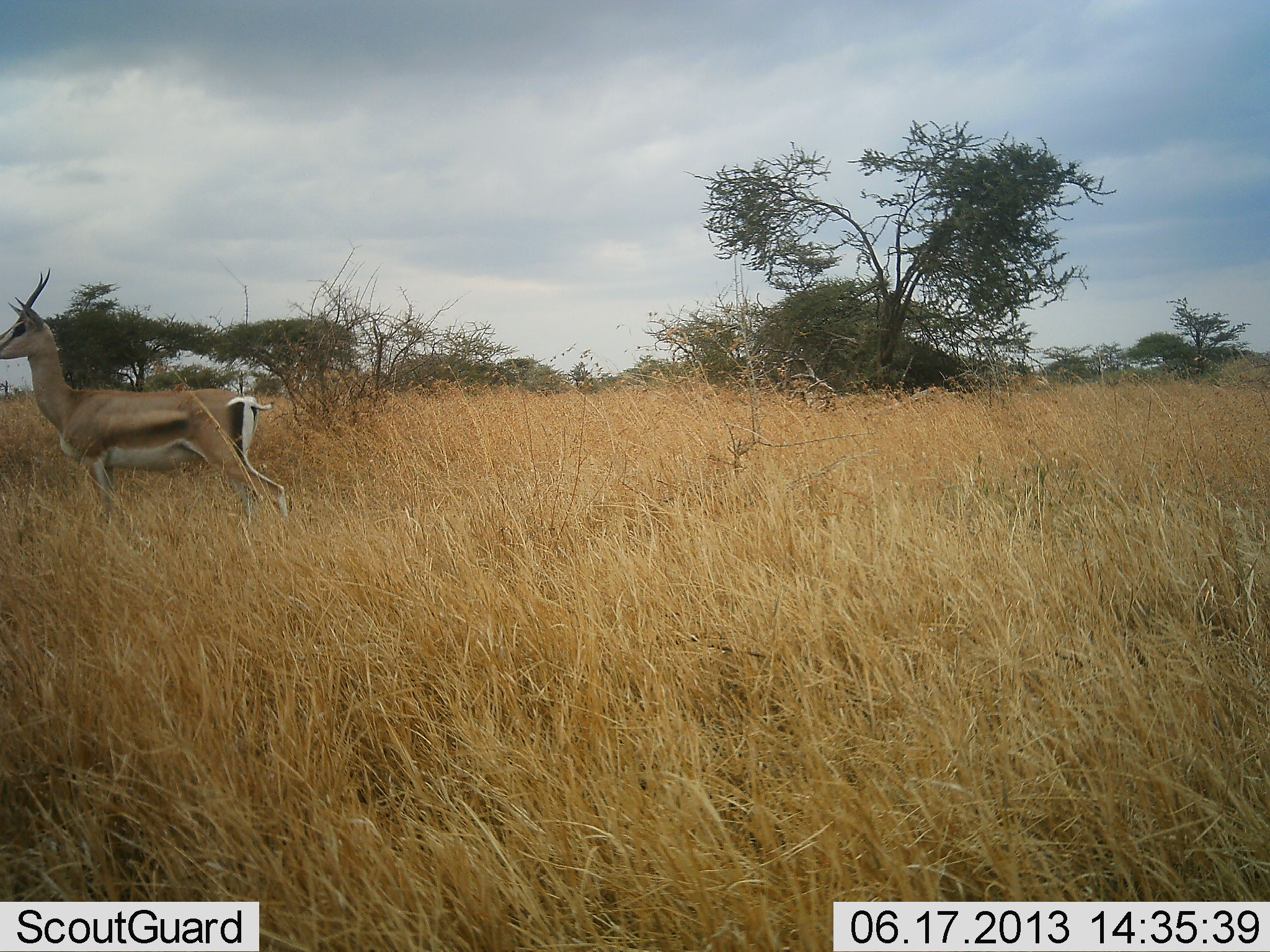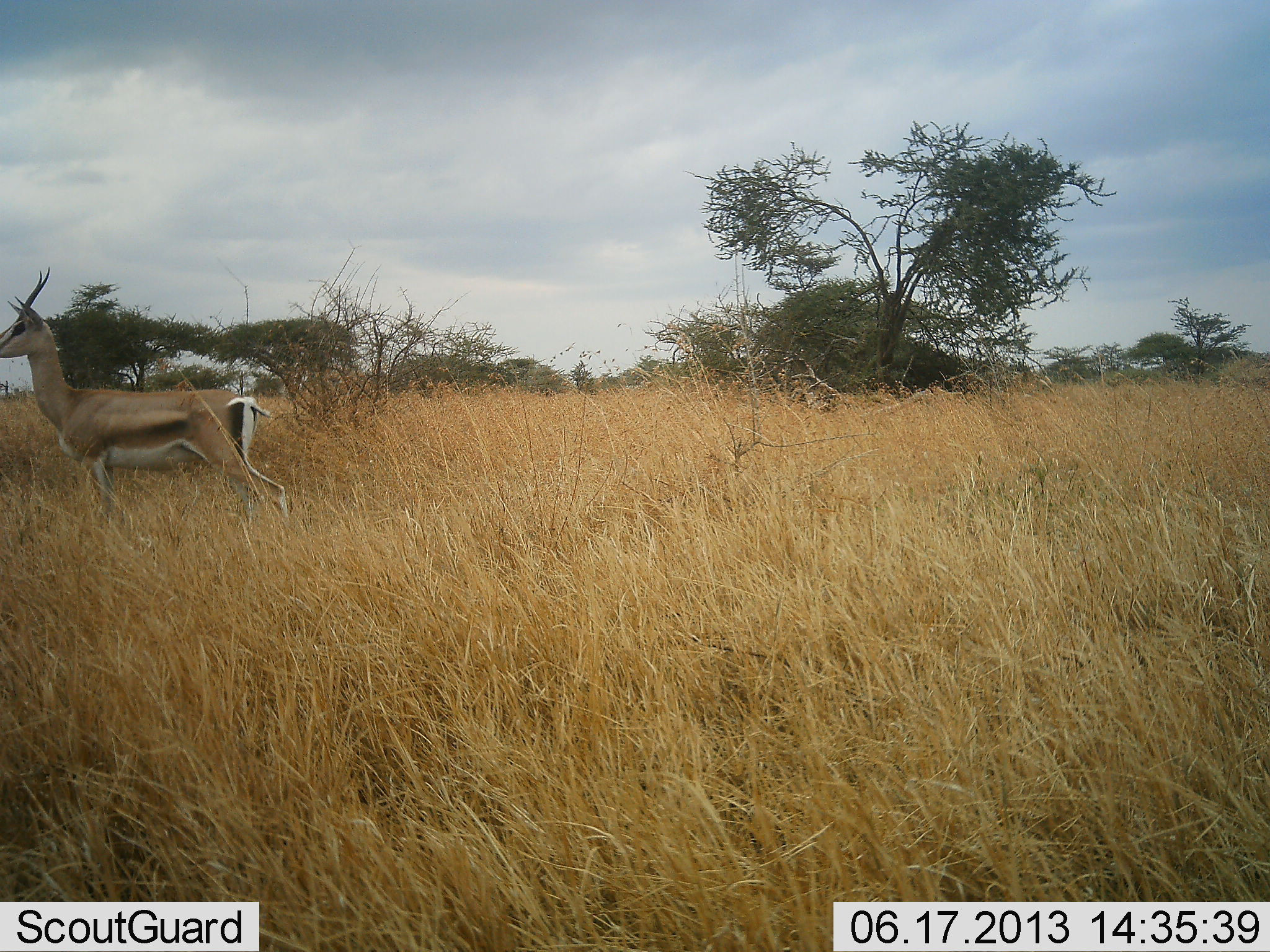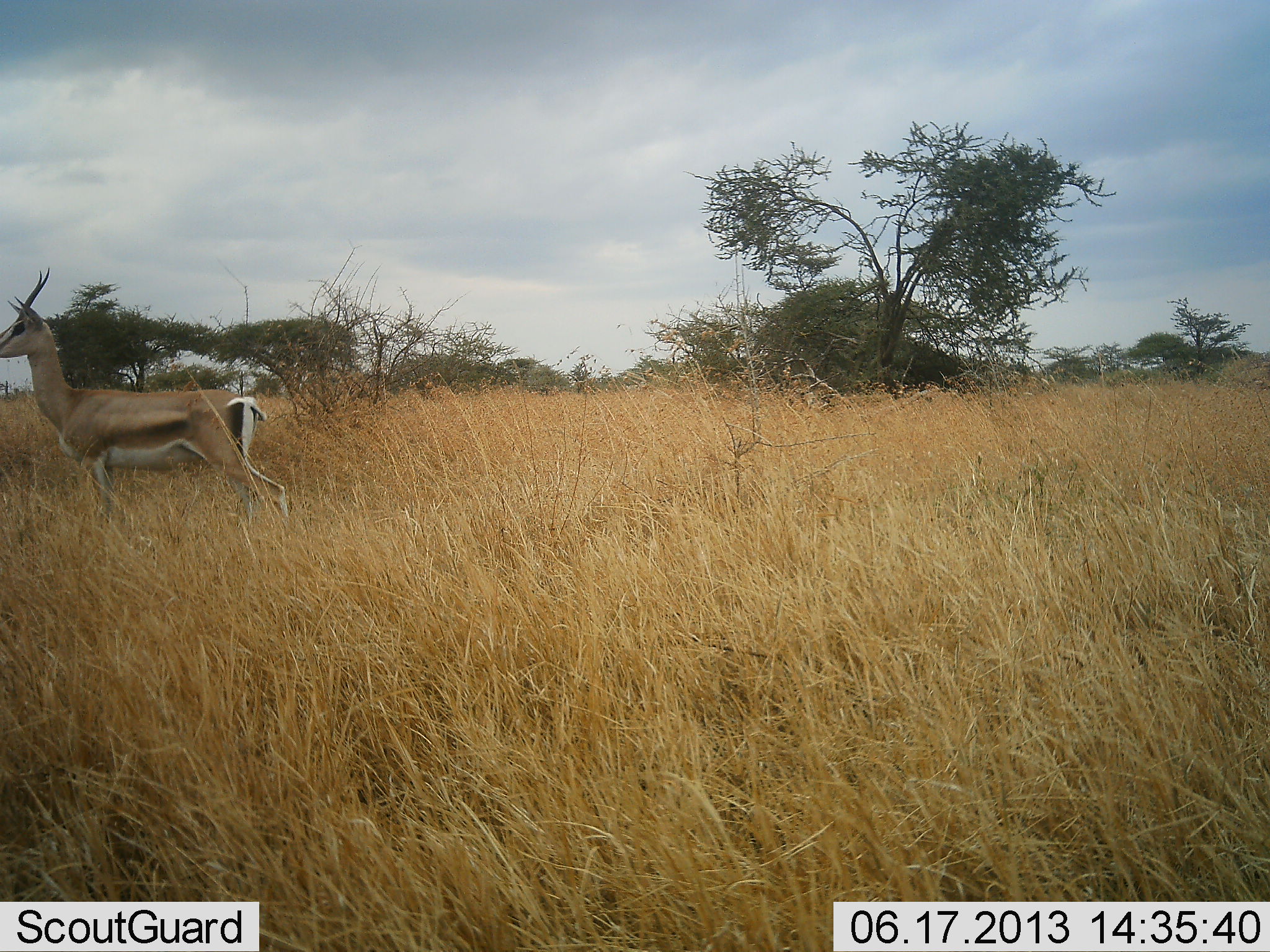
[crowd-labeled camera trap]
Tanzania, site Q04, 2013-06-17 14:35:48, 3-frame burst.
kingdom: Animalia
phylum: Chordata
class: Mammalia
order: Artiodactyla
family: Bovidae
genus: Nanger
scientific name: Nanger granti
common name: grant's gazelle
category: gazellegrants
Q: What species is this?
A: Gazellegrants (grant's gazelle) (Nanger granti).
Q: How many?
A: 1.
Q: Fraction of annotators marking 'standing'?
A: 79%.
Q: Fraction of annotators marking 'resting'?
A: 0%.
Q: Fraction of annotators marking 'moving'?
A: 21%.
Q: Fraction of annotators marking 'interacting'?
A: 0%.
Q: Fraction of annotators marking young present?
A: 0%.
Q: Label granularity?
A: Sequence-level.